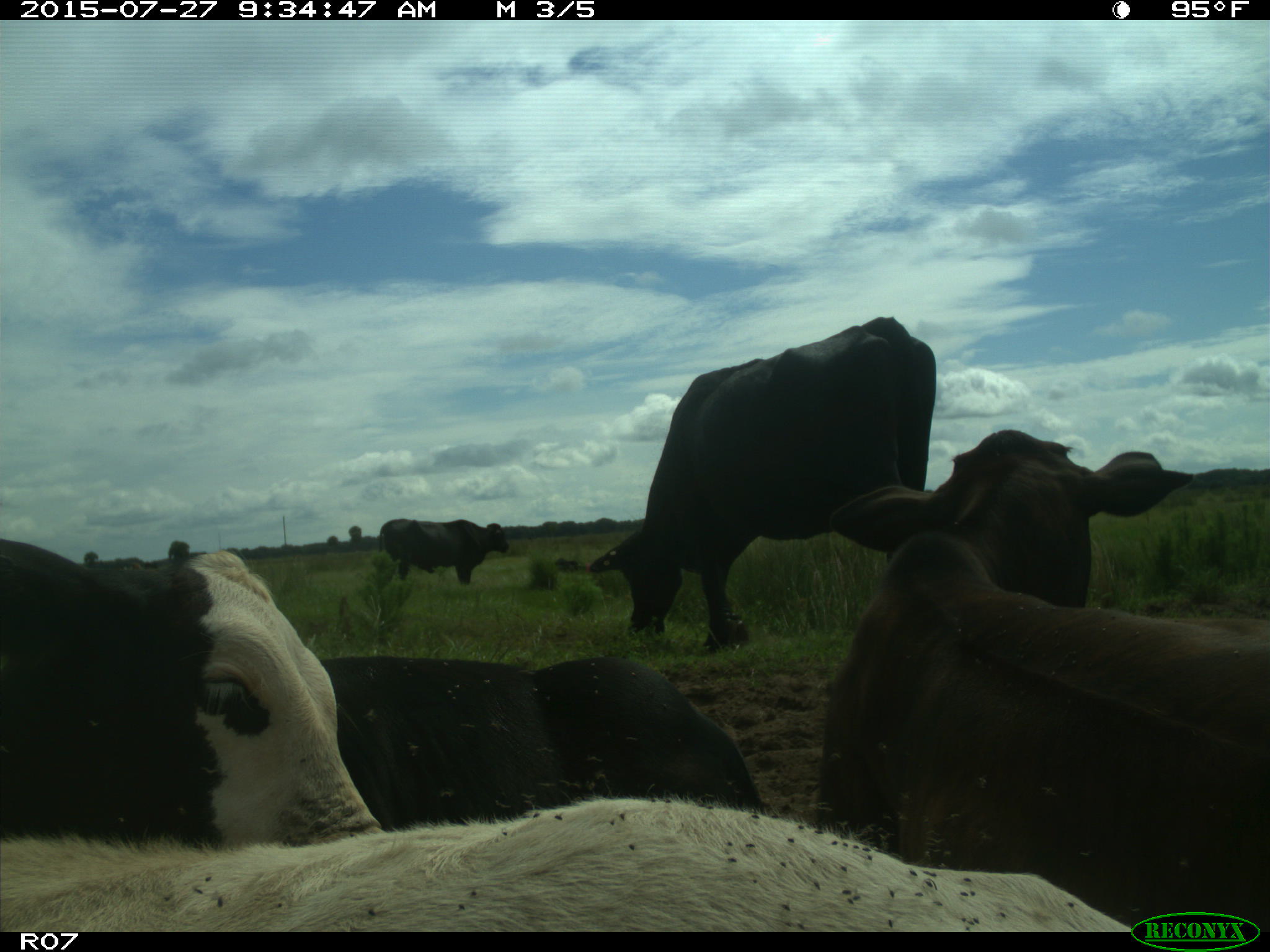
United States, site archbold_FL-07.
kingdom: Animalia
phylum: Chordata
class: Mammalia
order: Artiodactyla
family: Bovidae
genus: Bos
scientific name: Bos taurus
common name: domestic cow